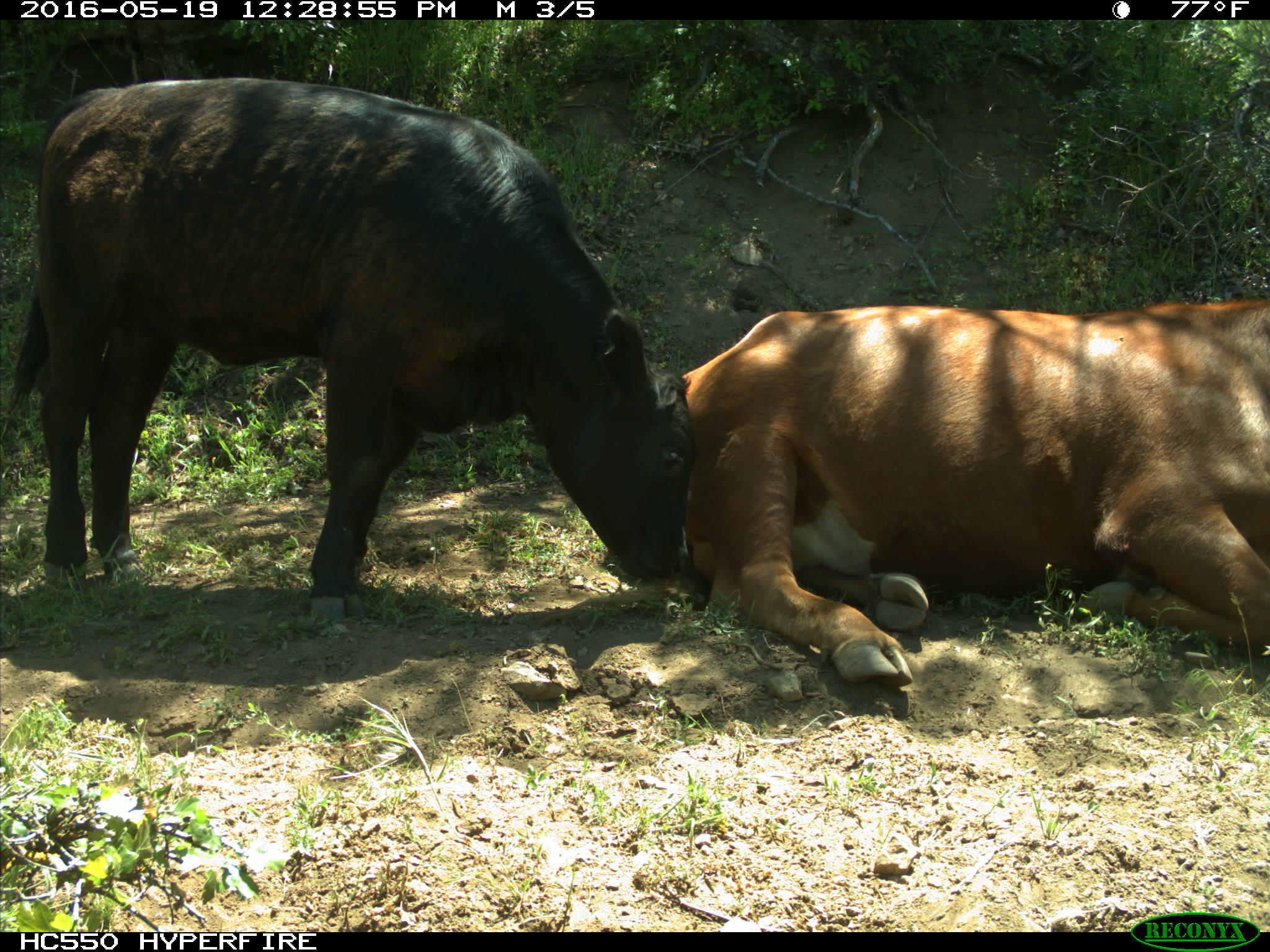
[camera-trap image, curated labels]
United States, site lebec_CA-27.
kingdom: Animalia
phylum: Chordata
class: Mammalia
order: Artiodactyla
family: Bovidae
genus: Bos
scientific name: Bos taurus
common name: domestic cow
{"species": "Bos taurus (domestic cow)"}